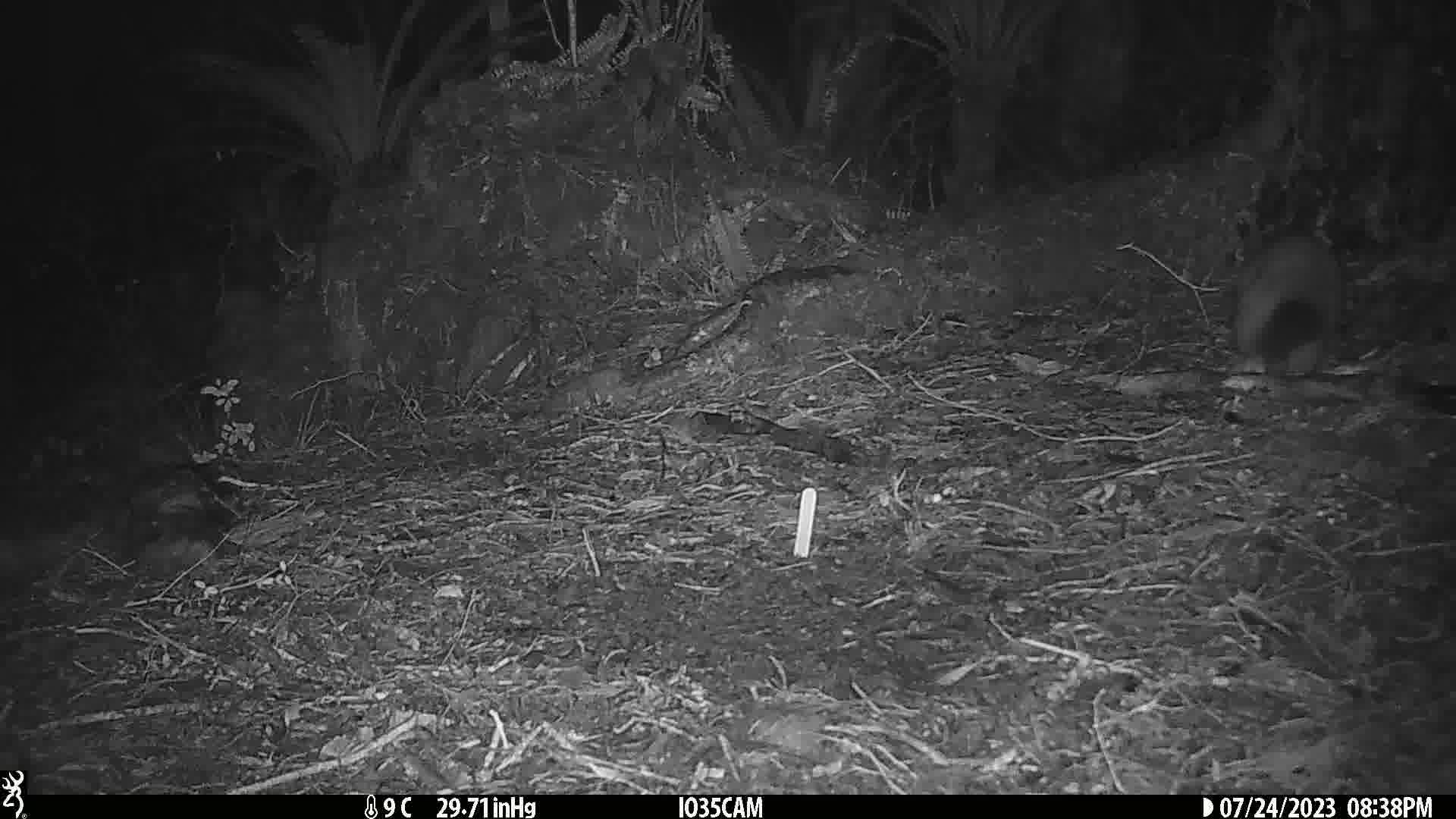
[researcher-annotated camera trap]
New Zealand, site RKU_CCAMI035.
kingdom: Animalia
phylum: Chordata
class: Mammalia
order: Diprotodontia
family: Phalangeridae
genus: Trichosurus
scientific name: Trichosurus vulpecula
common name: common brushtail possum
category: possum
Possum (common brushtail possum) (Trichosurus vulpecula).